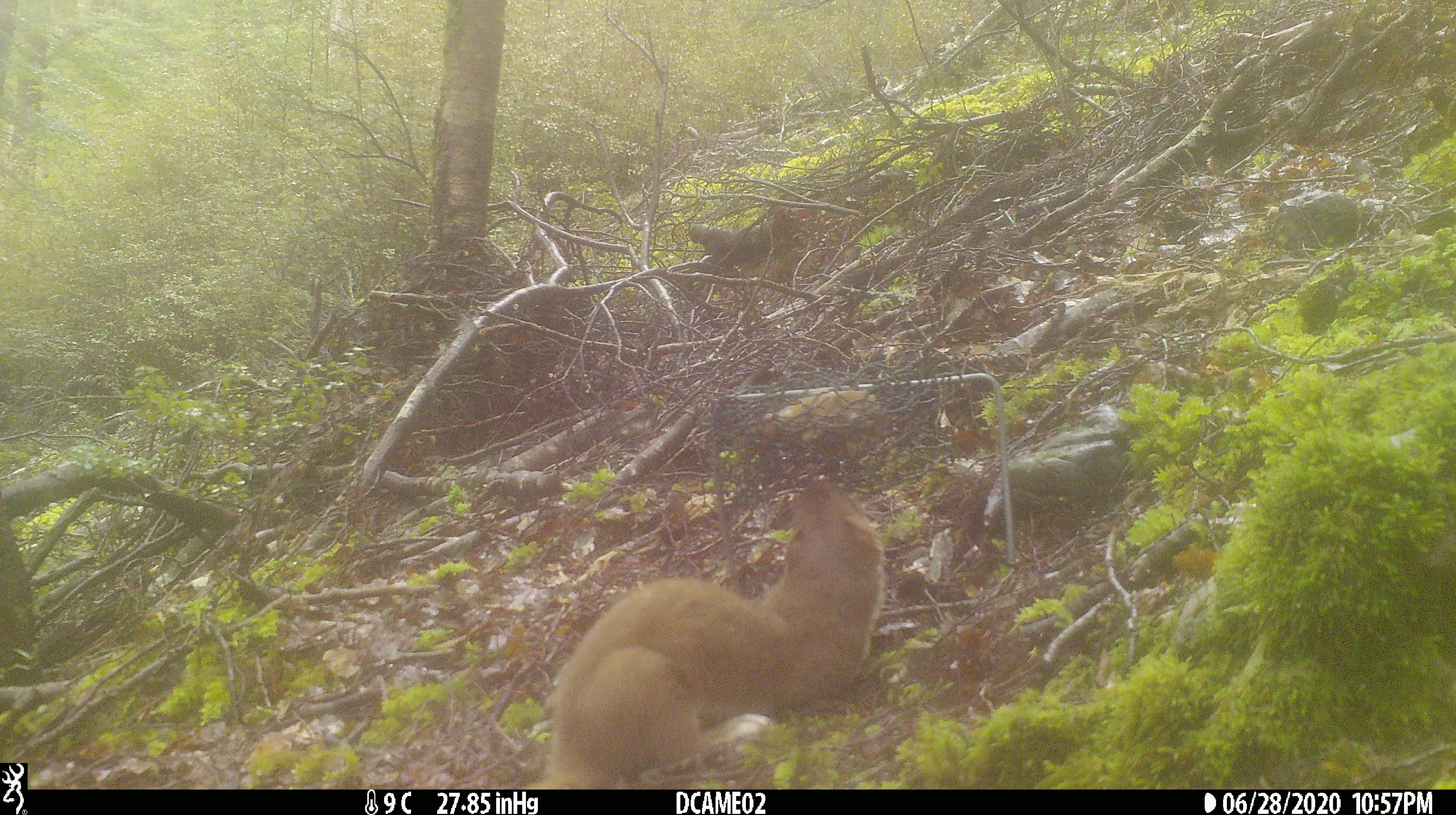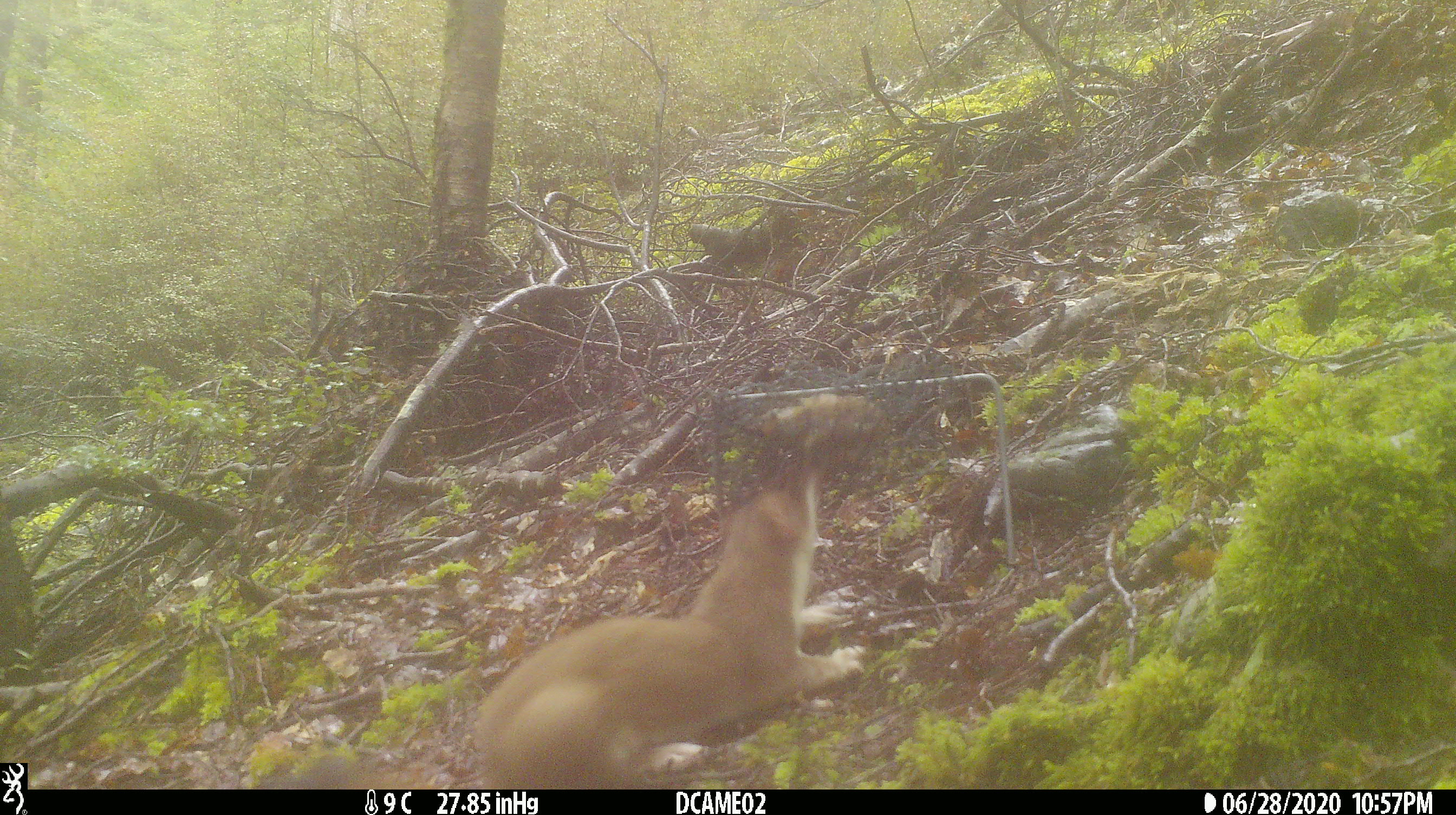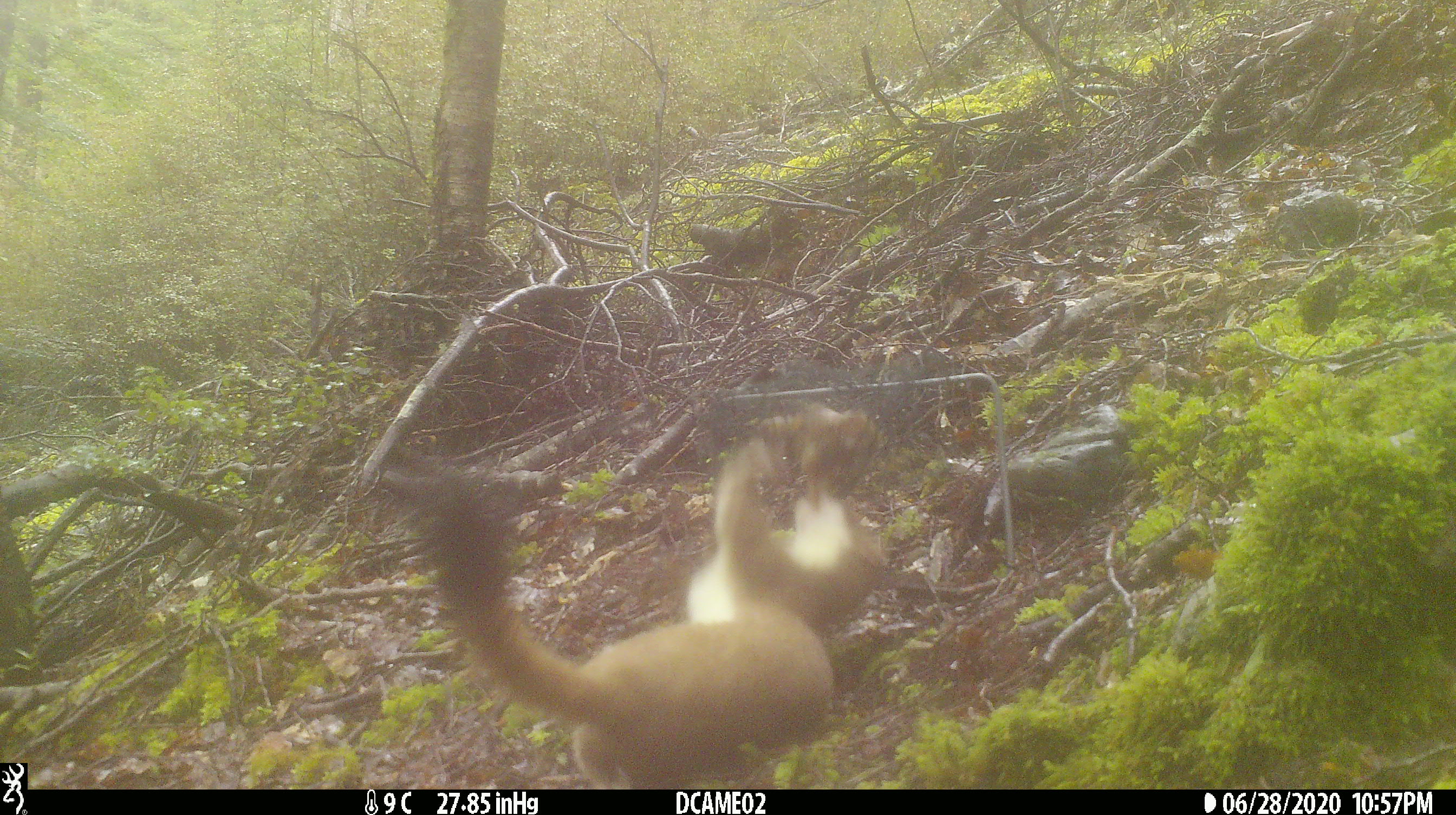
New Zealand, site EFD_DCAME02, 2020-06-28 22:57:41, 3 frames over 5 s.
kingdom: Animalia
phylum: Chordata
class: Mammalia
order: Carnivora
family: Mustelidae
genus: Mustela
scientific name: Mustela erminea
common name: stoat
Stoat (Mustela erminea).